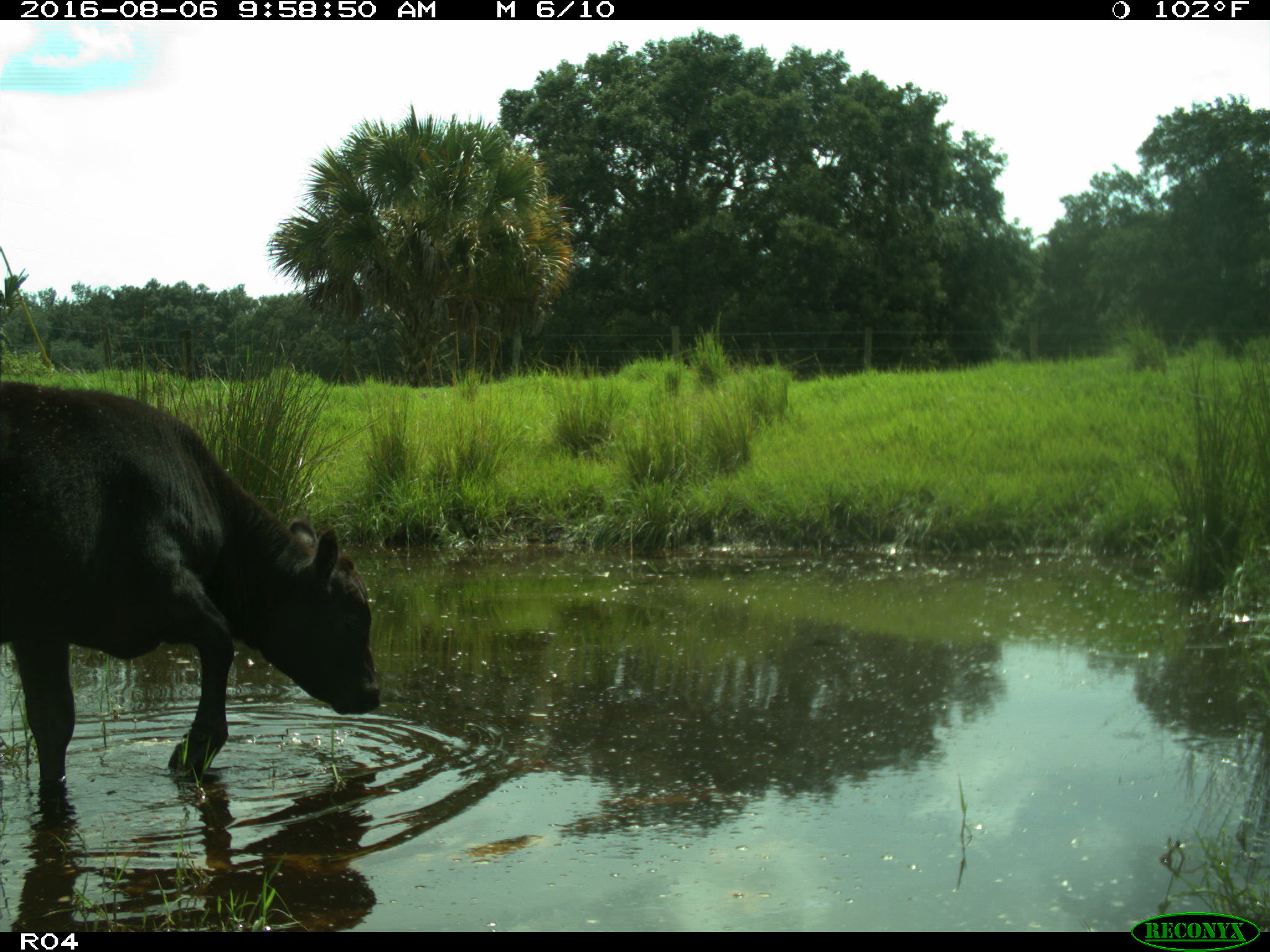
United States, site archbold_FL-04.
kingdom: Animalia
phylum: Chordata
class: Mammalia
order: Artiodactyla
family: Bovidae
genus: Bos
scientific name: Bos taurus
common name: domestic cow